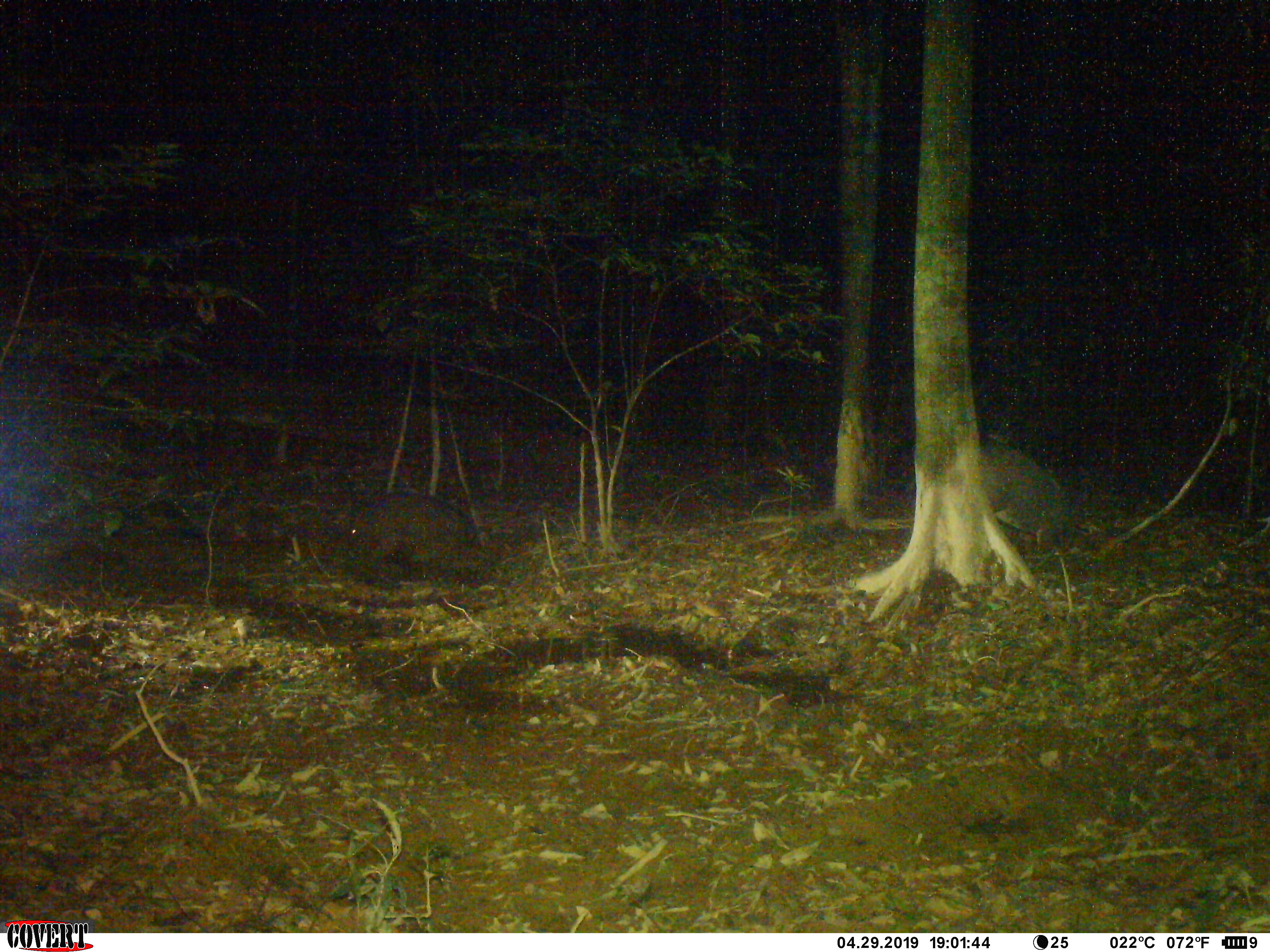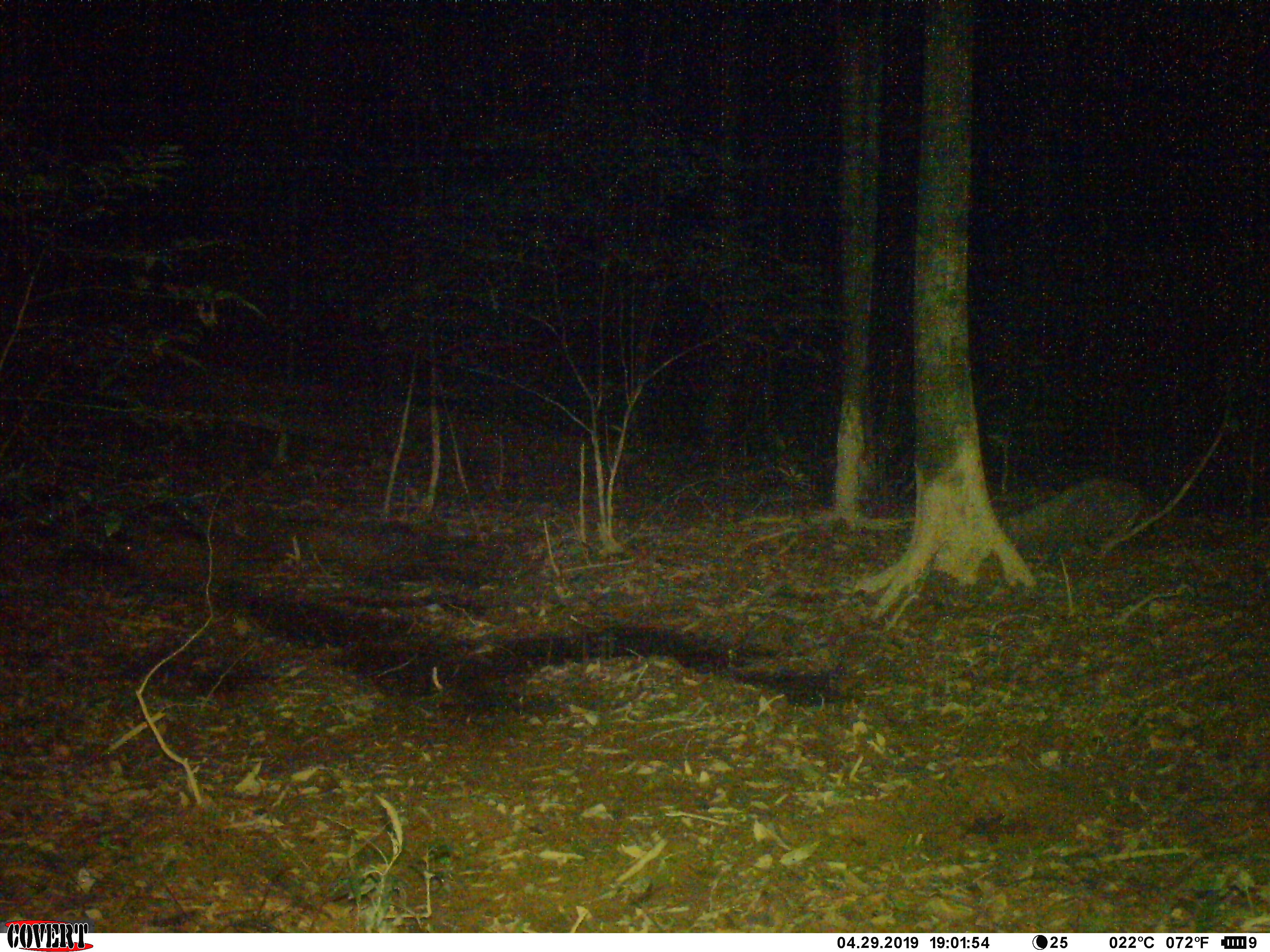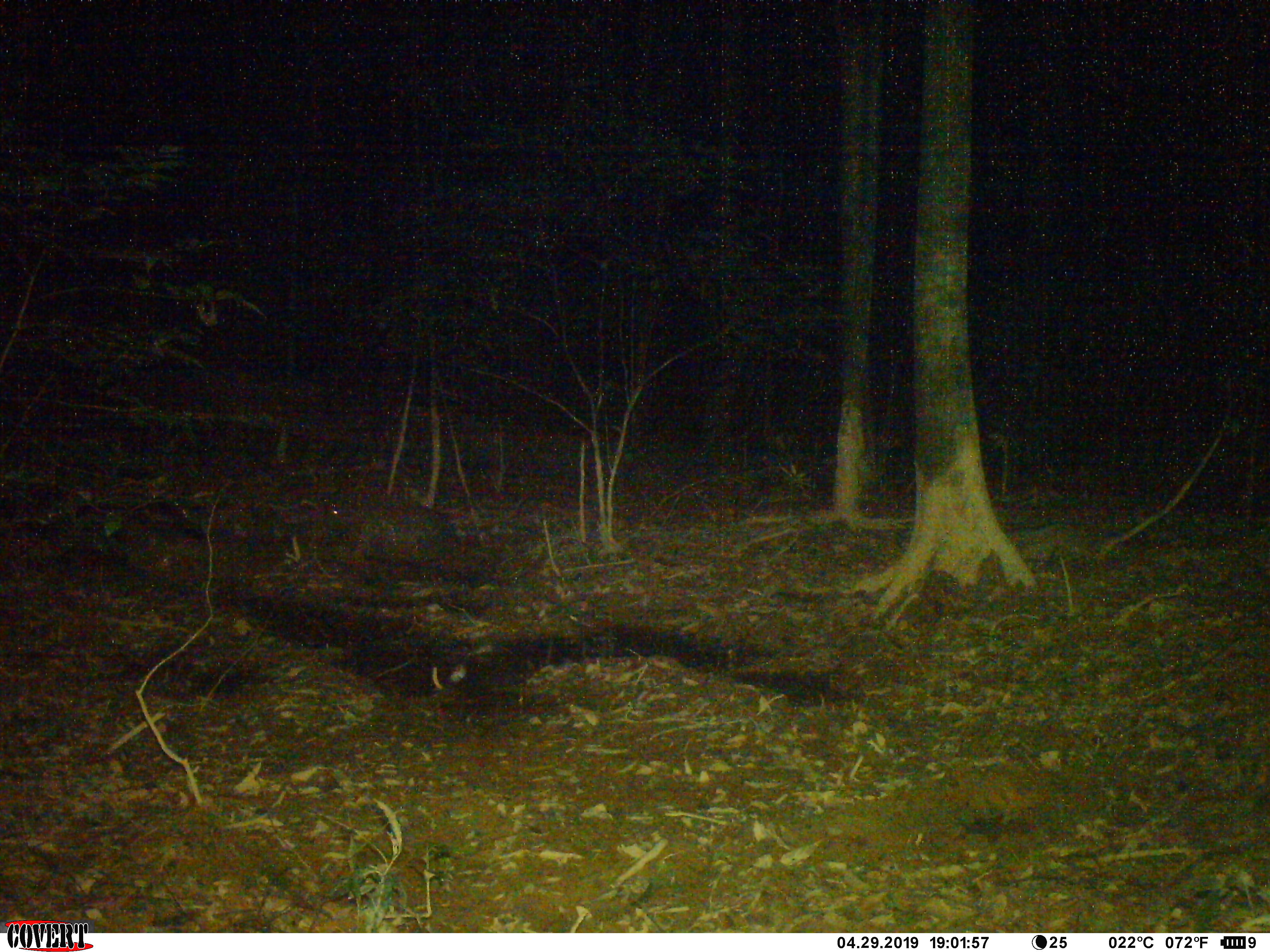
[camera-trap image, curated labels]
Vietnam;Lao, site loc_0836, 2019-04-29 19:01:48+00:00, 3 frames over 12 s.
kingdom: Animalia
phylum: Chordata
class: Mammalia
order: Artiodactyla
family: Suidae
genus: Sus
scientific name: Sus scrofa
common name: eurasian wild pig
Eurasian wild pig (Sus scrofa). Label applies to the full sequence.